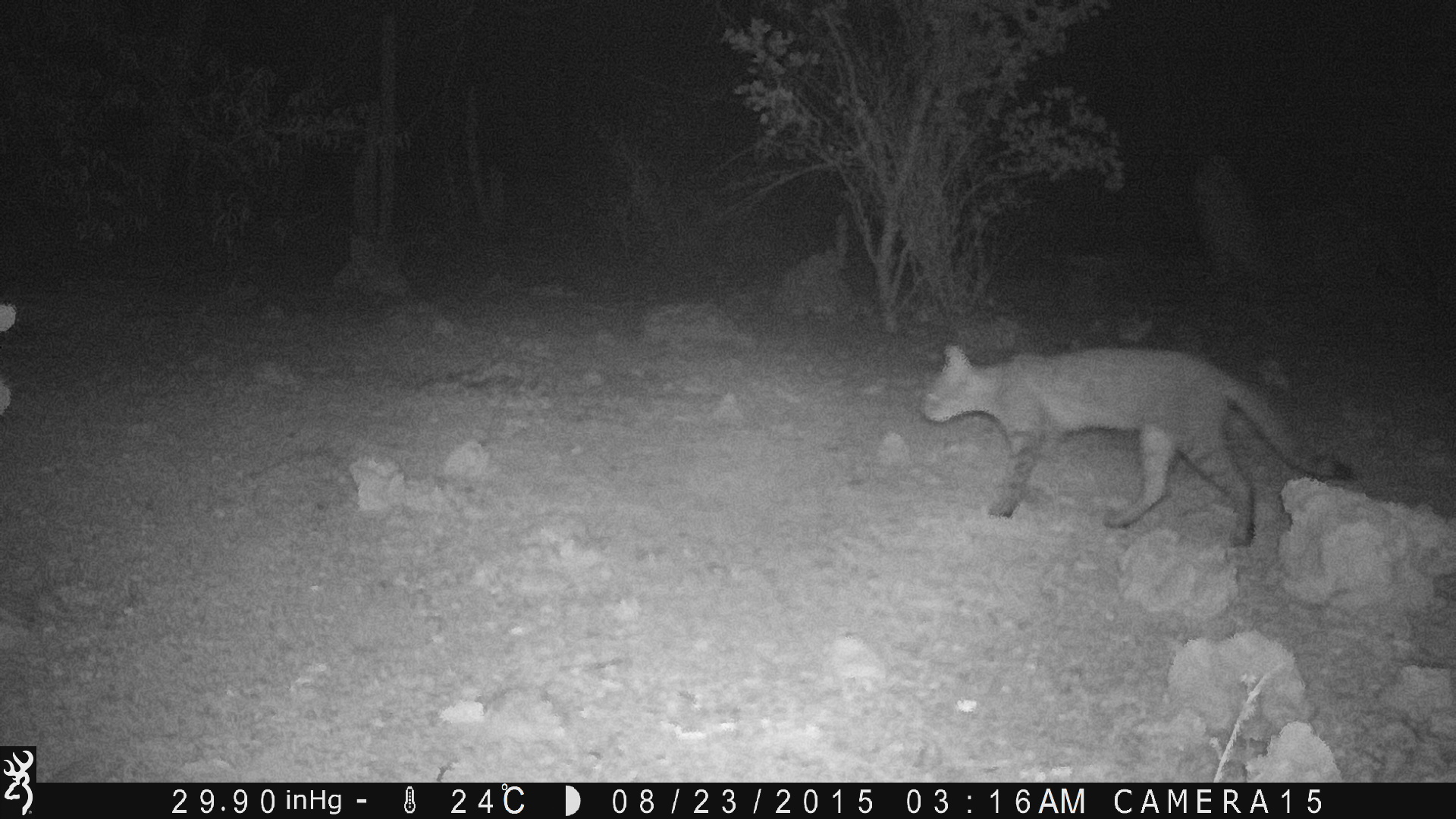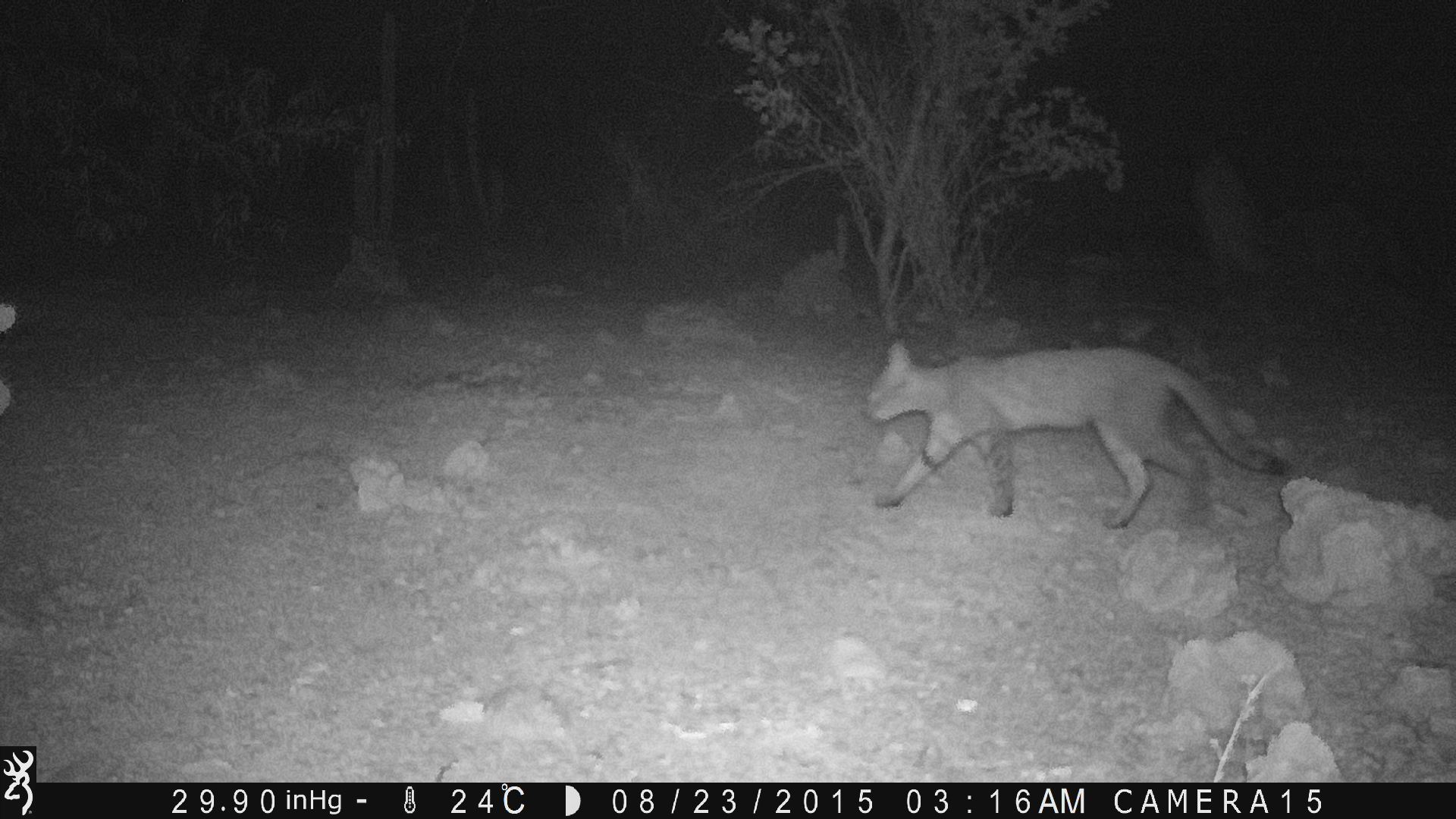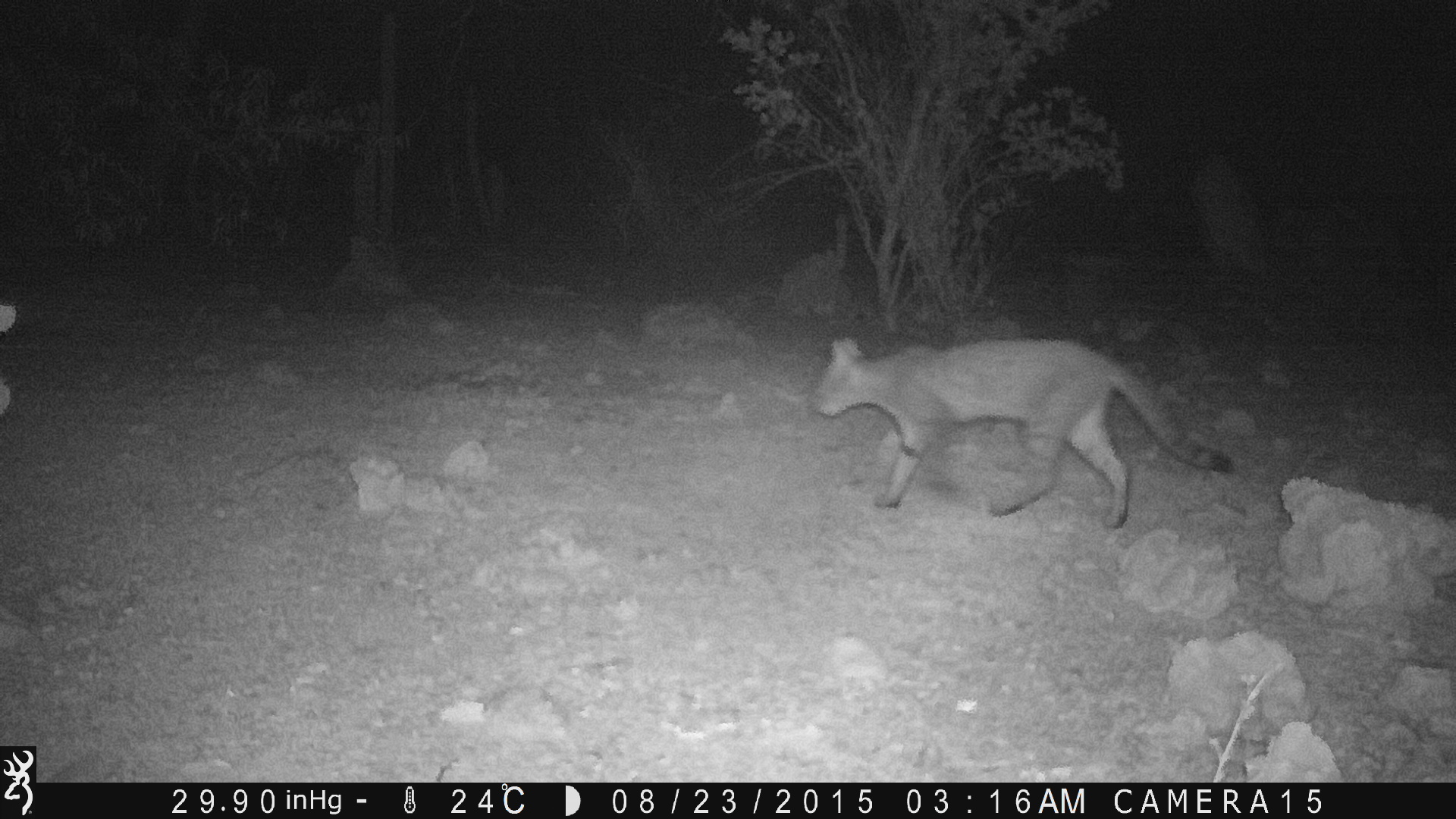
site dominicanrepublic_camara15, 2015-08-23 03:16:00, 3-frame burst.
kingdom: Animalia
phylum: Chordata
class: Mammalia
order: Carnivora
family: Felidae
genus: Felis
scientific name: Felis catus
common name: cat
Cat (Felis catus).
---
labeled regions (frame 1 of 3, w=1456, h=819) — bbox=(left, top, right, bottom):
cat: bbox=(915, 340, 1357, 546)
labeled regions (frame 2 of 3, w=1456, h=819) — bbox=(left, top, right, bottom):
cat: bbox=(861, 341, 1294, 535)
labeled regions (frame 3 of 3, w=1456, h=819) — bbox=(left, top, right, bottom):
cat: bbox=(806, 334, 1239, 529)